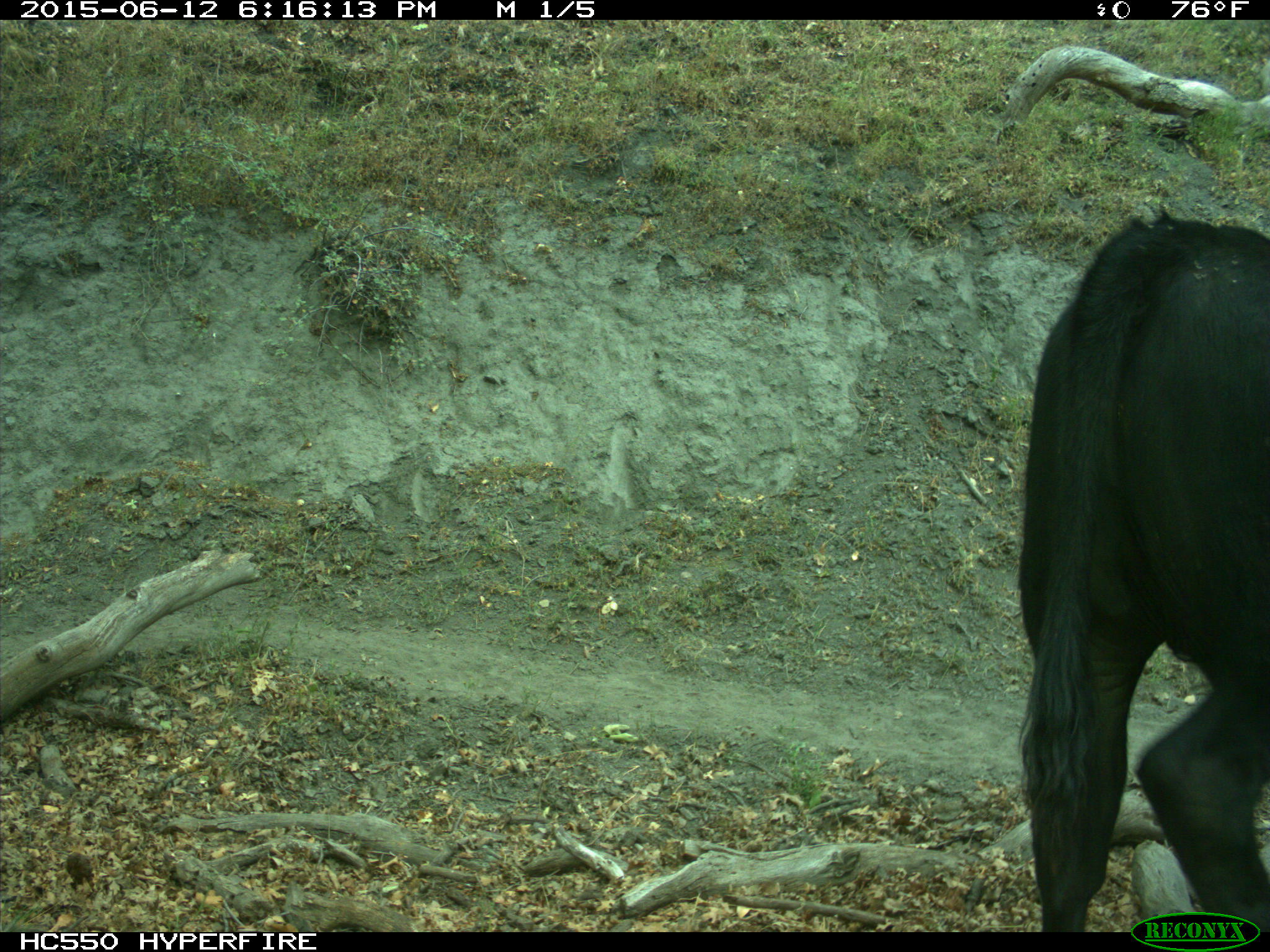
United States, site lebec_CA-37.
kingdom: Animalia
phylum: Chordata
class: Mammalia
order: Artiodactyla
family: Bovidae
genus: Bos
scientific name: Bos taurus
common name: domestic cow